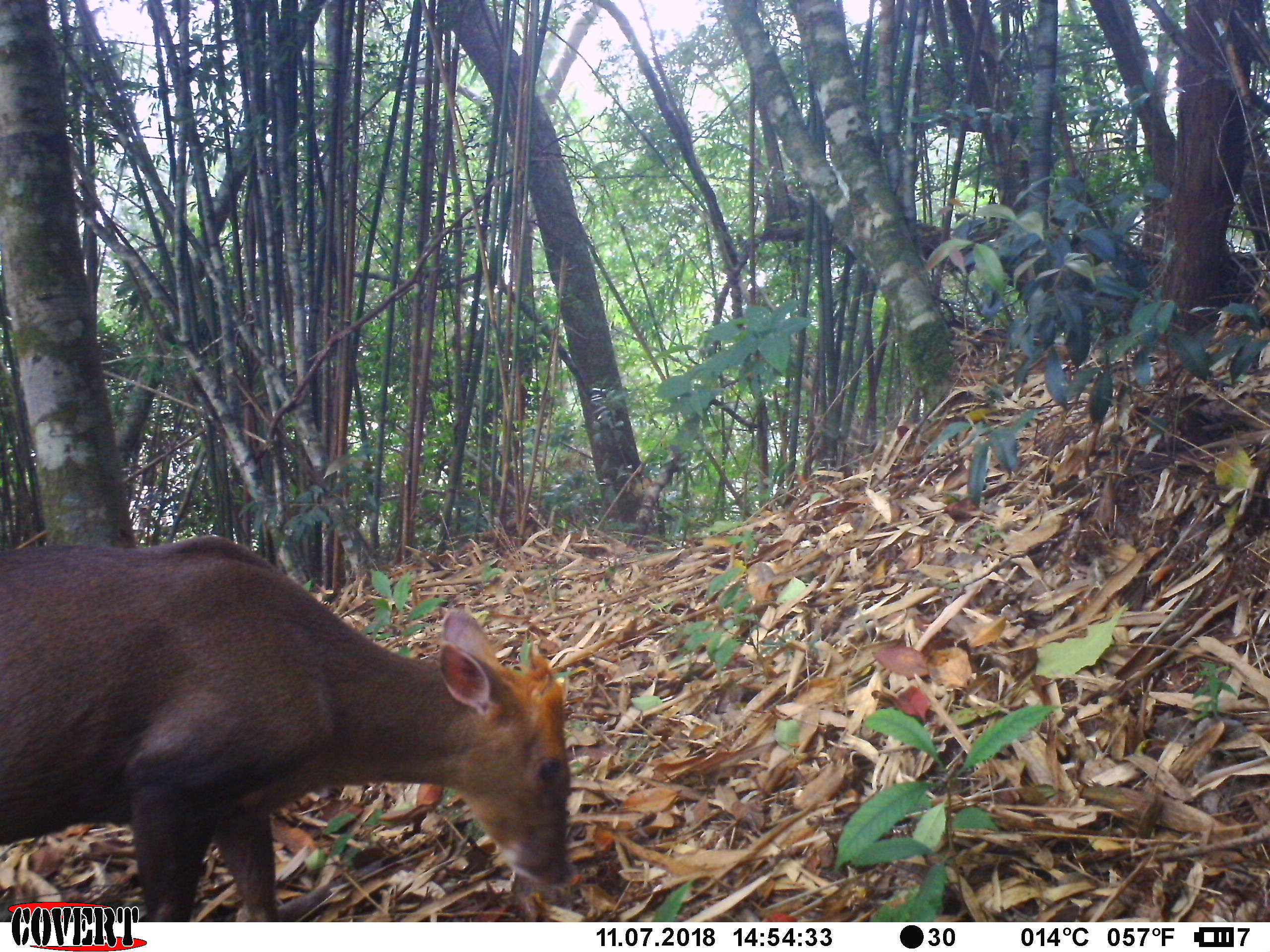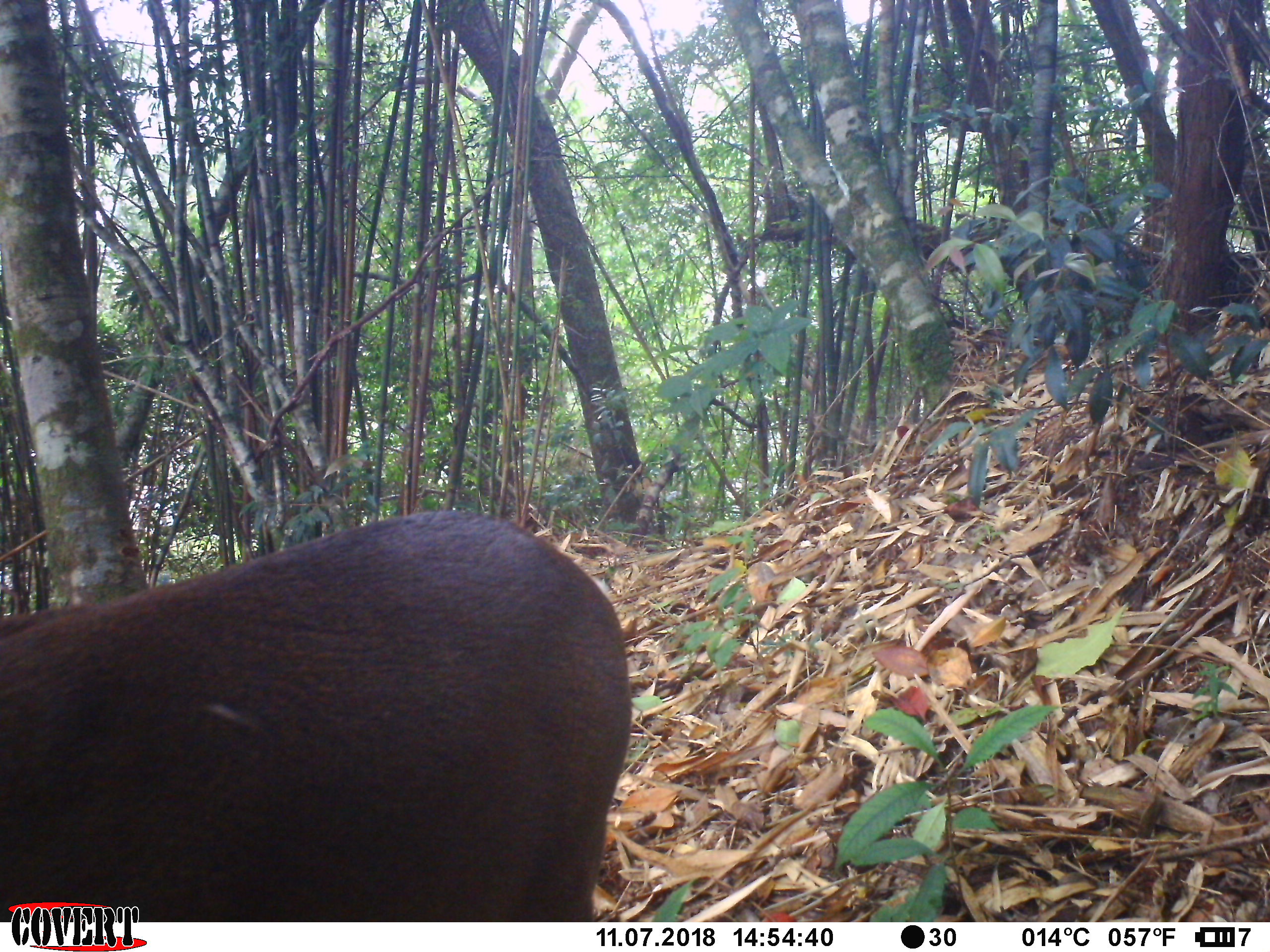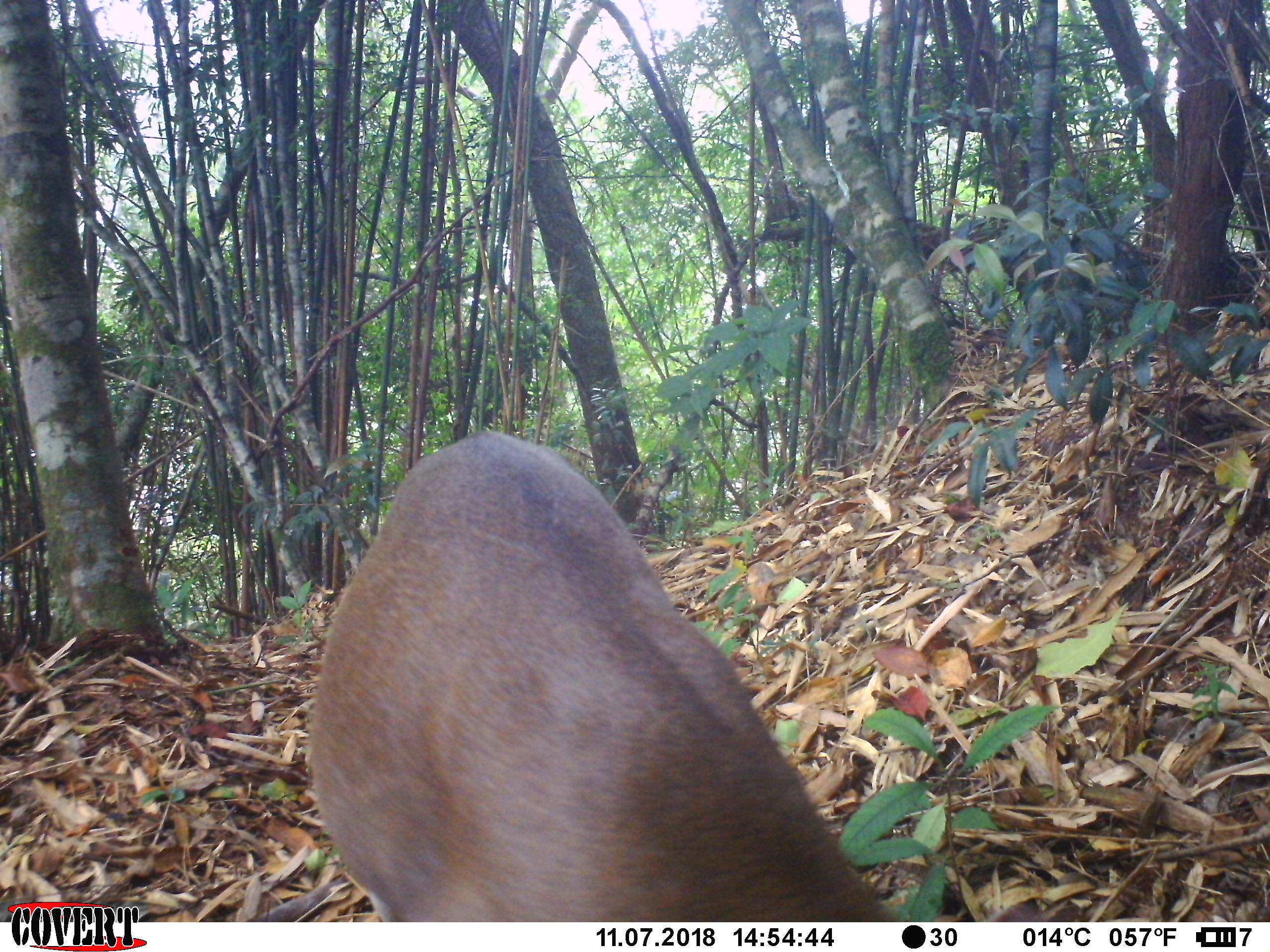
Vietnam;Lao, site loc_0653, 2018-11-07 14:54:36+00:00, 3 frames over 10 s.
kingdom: Animalia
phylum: Chordata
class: Mammalia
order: Artiodactyla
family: Cervidae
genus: Muntiacus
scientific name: Muntiacus rooseveltorum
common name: roosevelt's muntjac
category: roosevelts muntjac group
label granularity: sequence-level